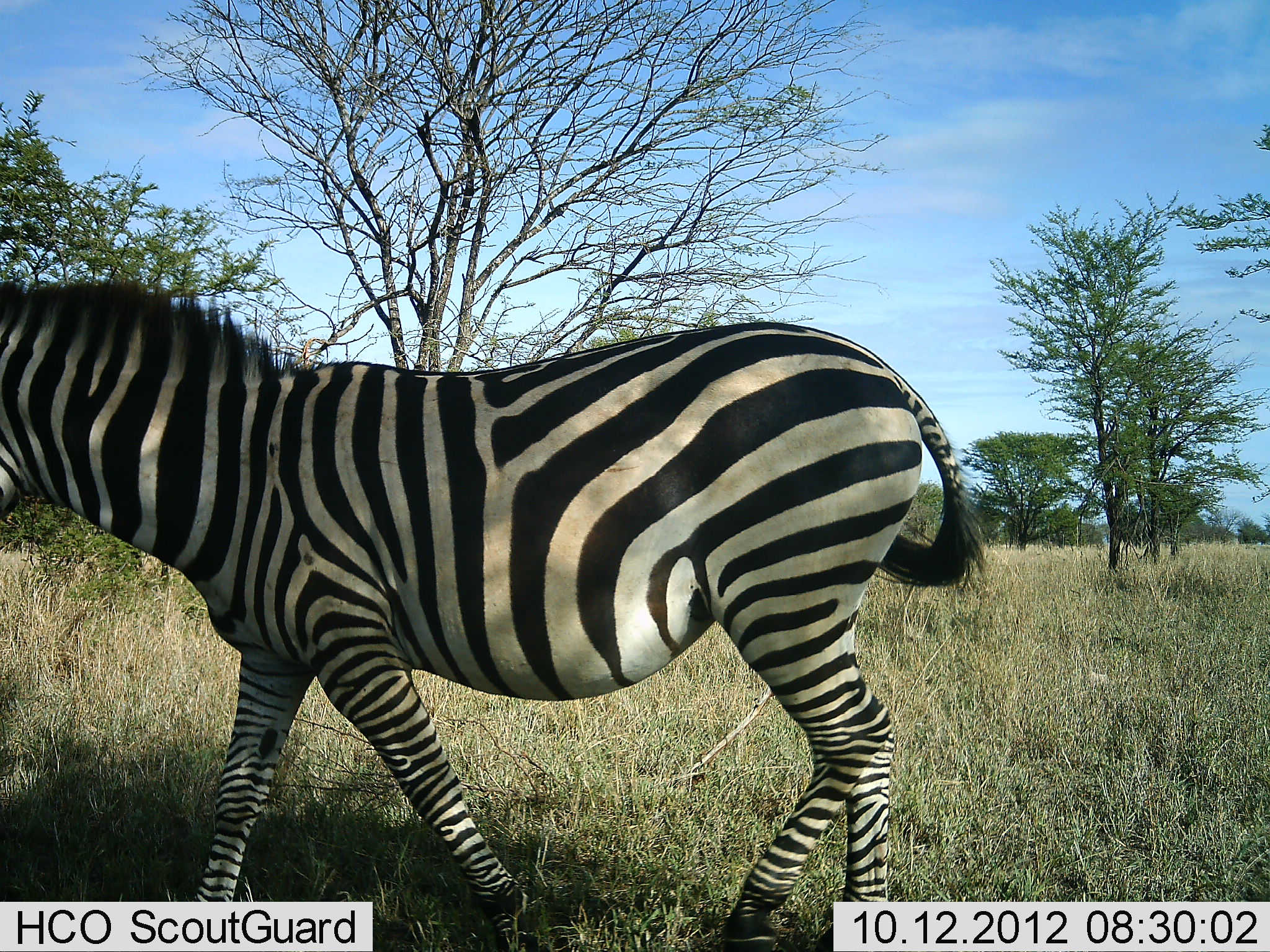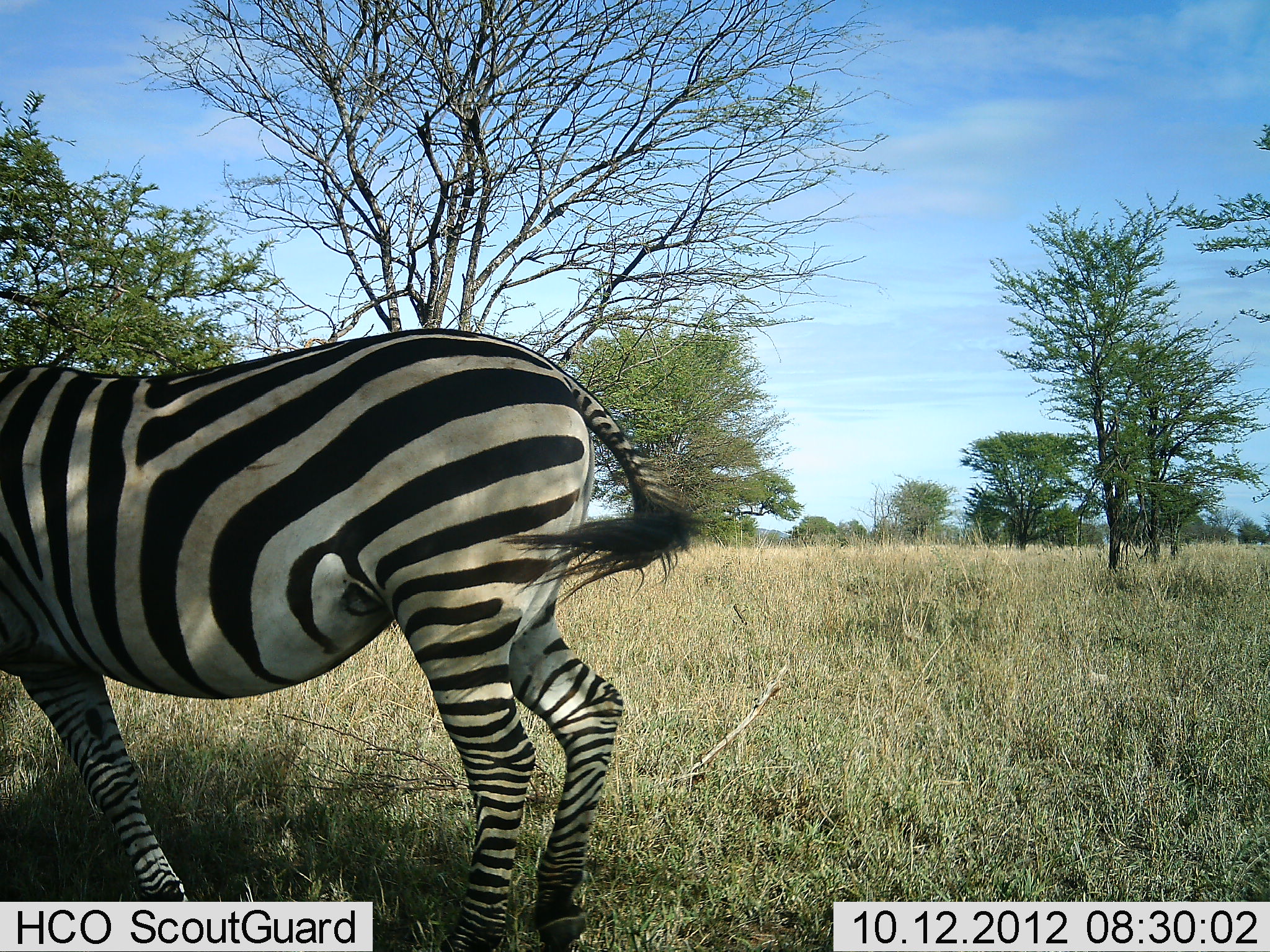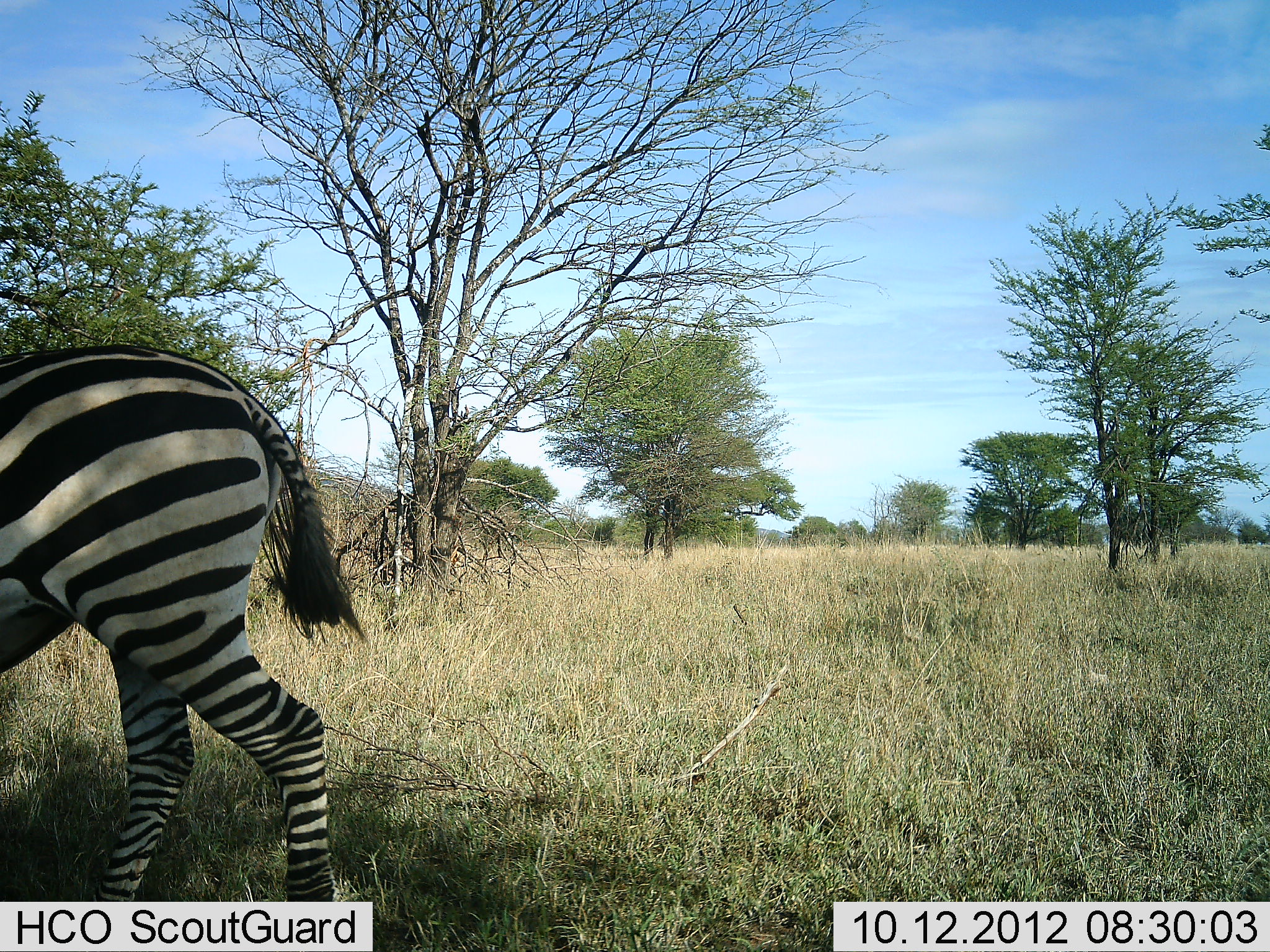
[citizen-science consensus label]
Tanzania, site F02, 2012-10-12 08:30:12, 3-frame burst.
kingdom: Animalia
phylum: Chordata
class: Mammalia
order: Perissodactyla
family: Equidae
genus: Equus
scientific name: Equus quagga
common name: plains zebra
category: zebra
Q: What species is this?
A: Zebra (plains zebra) (Equus quagga).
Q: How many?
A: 1.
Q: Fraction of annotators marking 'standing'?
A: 27%.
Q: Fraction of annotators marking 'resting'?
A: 0%.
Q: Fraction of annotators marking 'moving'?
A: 73%.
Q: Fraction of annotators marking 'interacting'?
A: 0%.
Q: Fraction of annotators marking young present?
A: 0%.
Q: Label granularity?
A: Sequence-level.